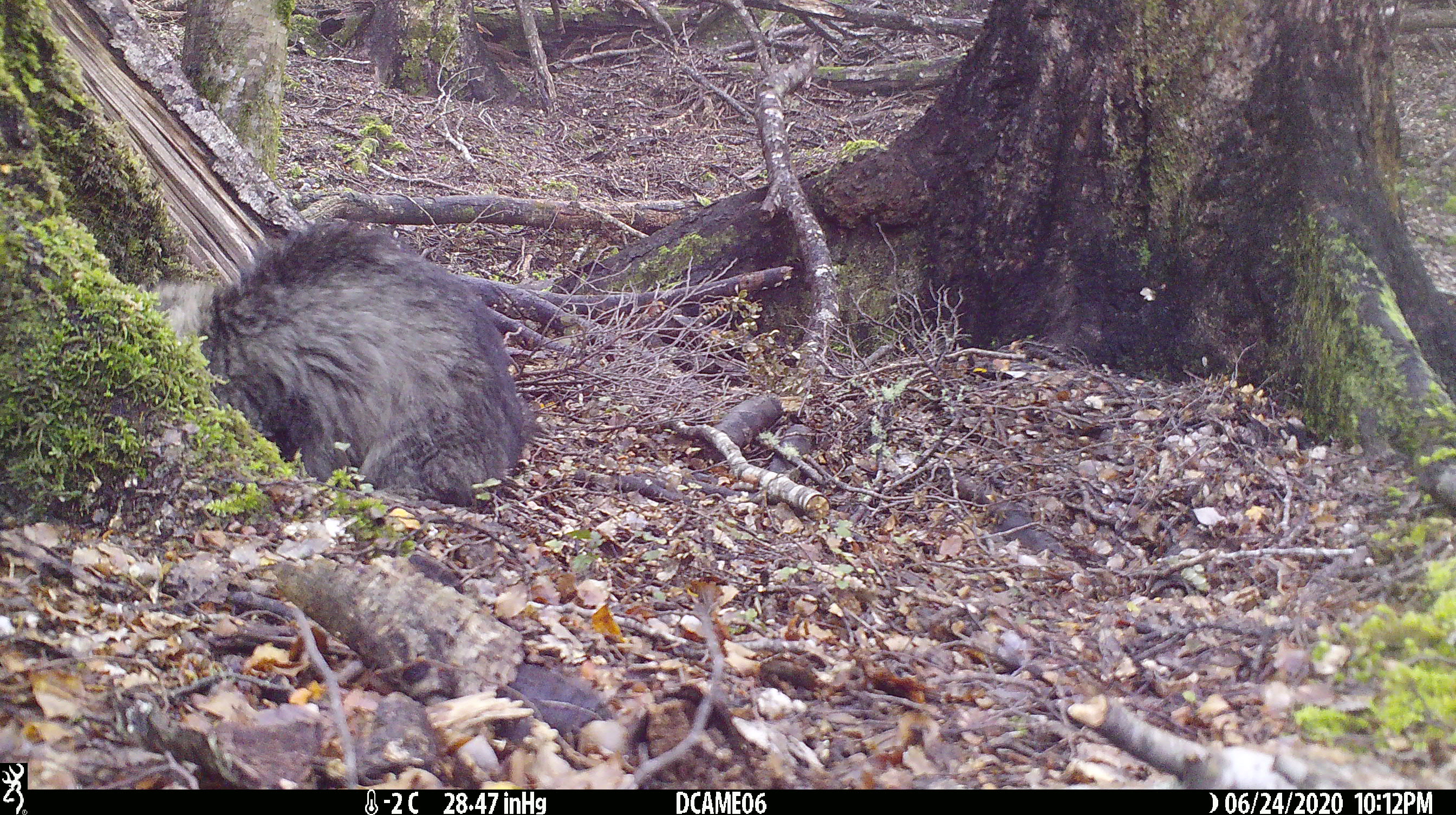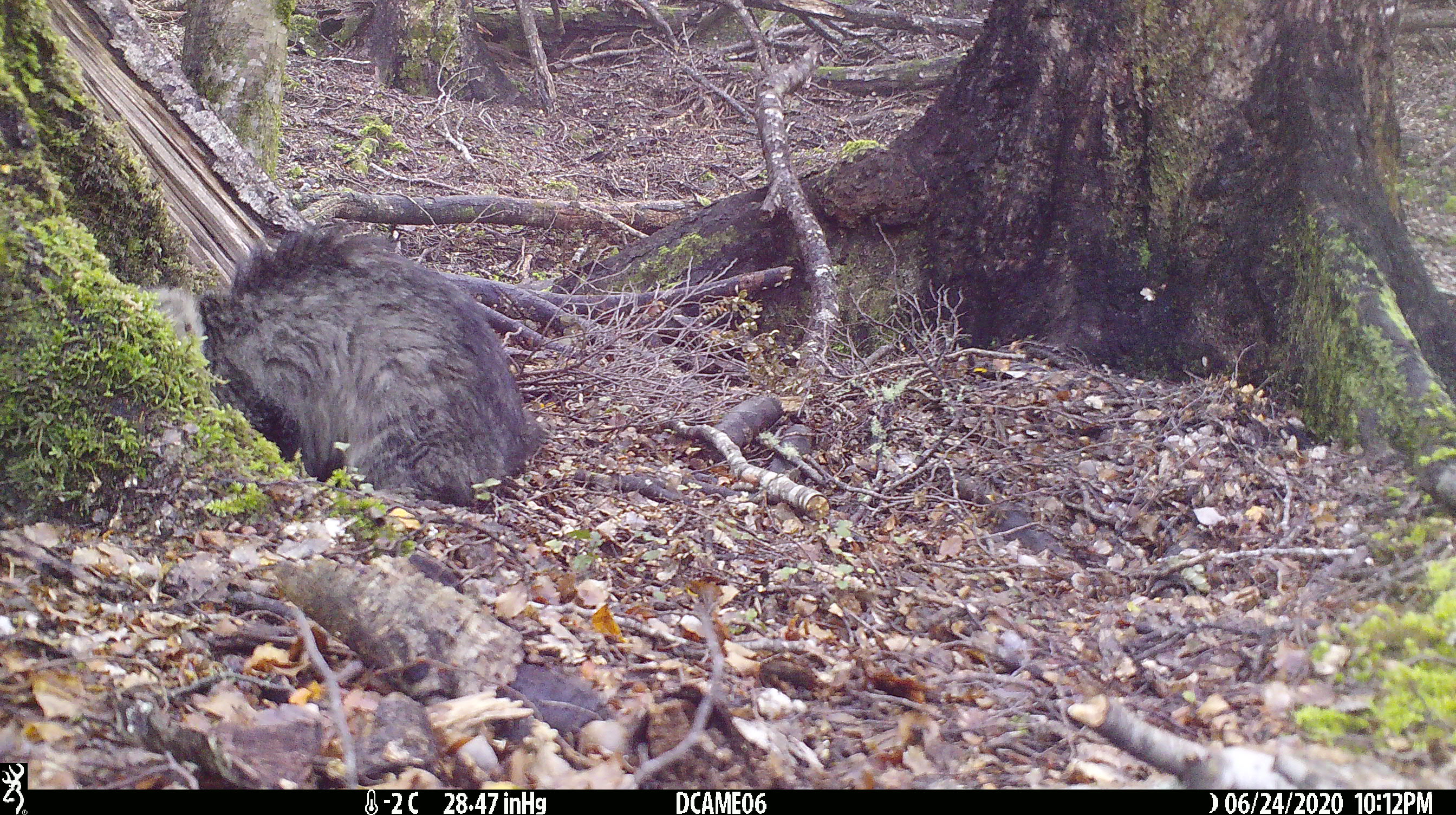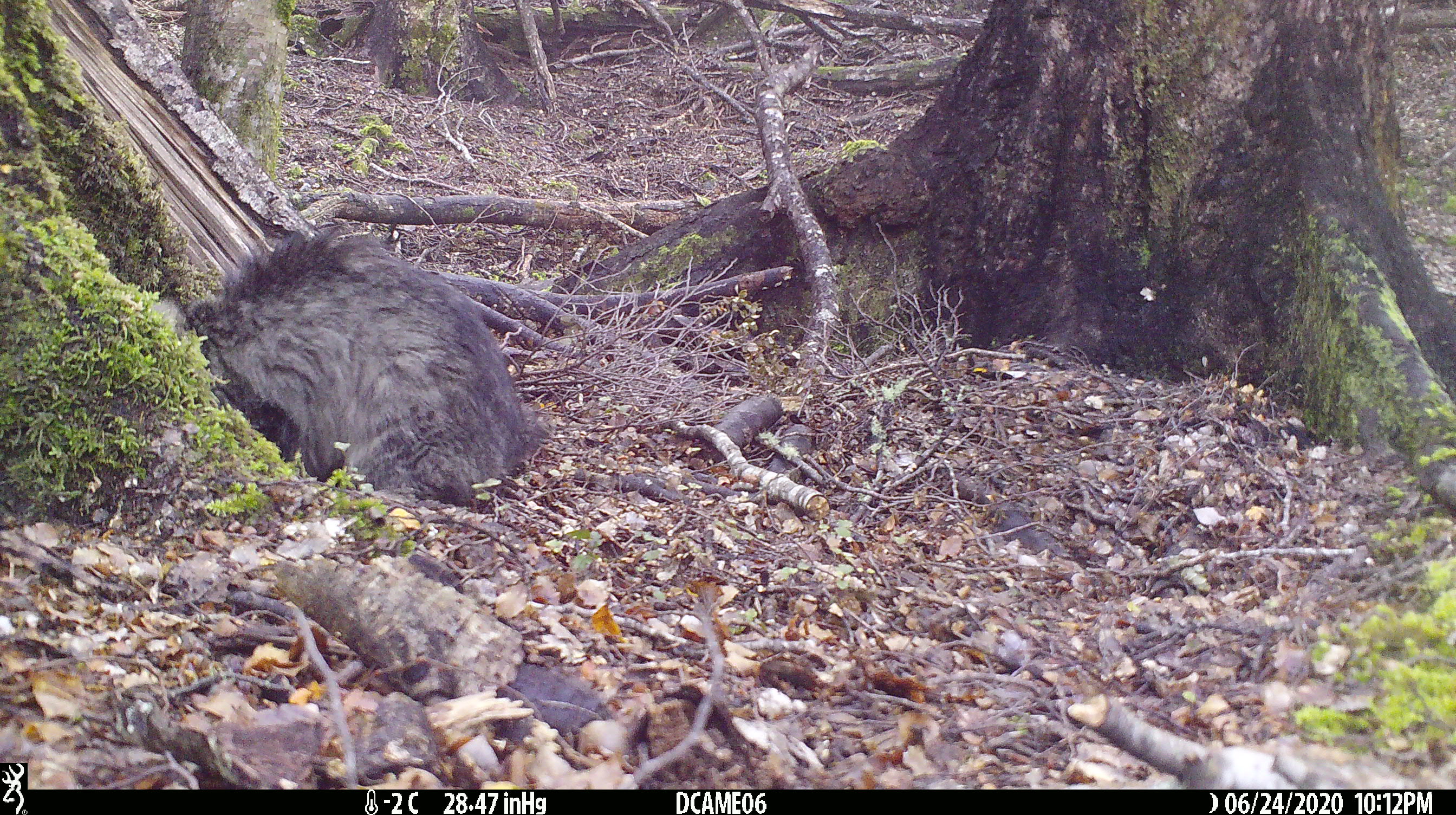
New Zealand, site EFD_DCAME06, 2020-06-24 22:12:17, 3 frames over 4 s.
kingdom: Animalia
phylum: Chordata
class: Mammalia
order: Carnivora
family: Felidae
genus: Felis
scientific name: Felis catus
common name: domestic cat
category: cat